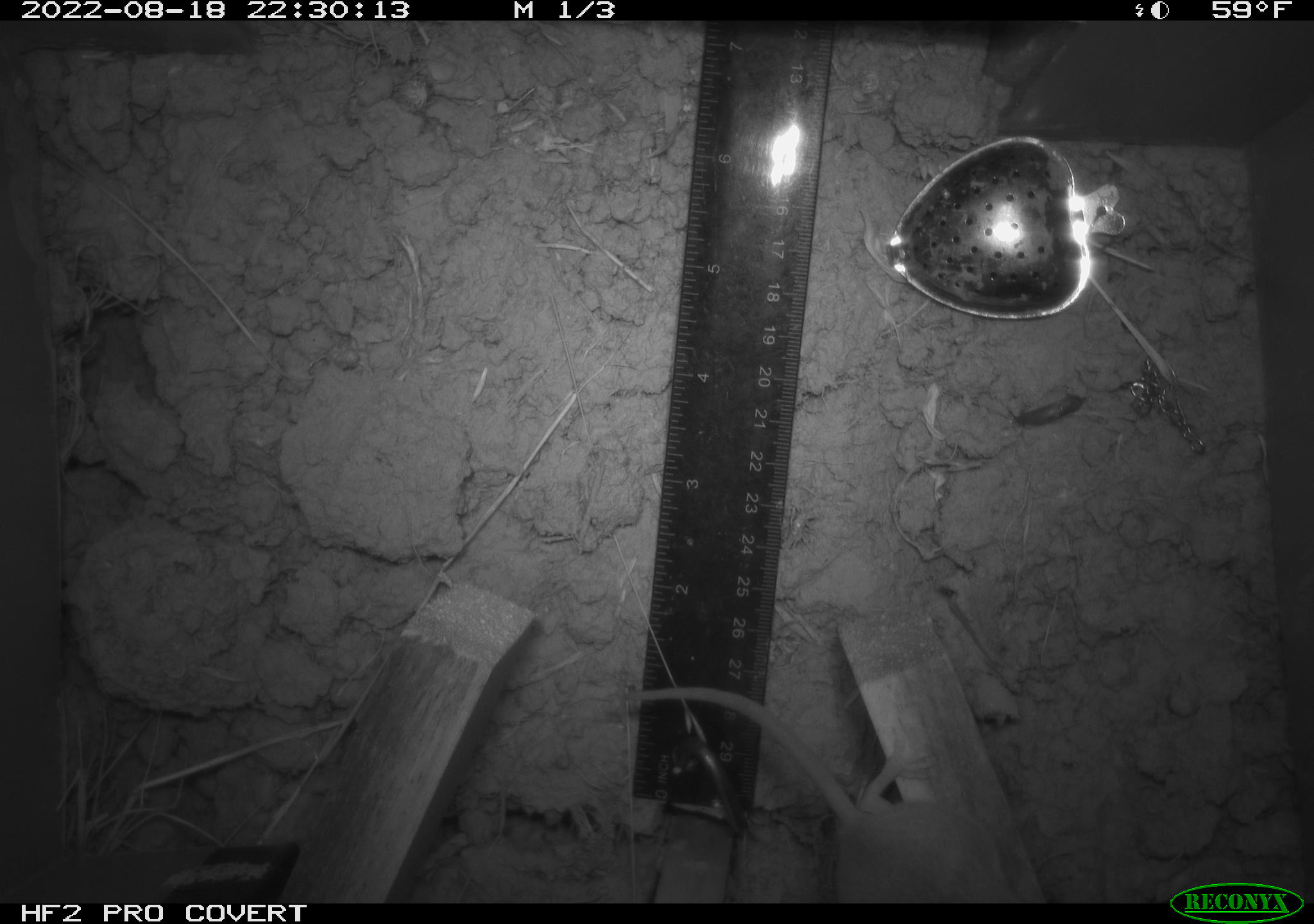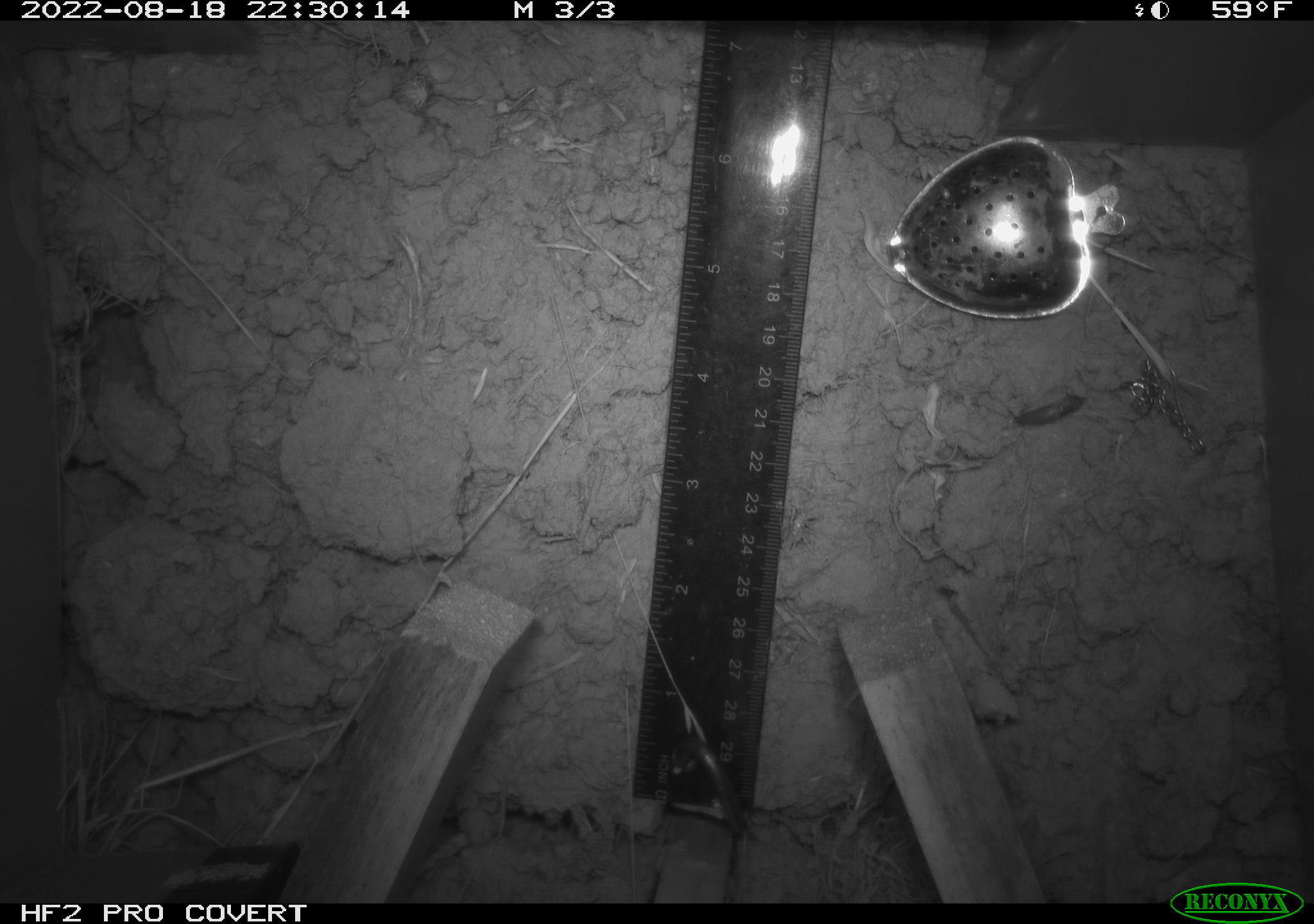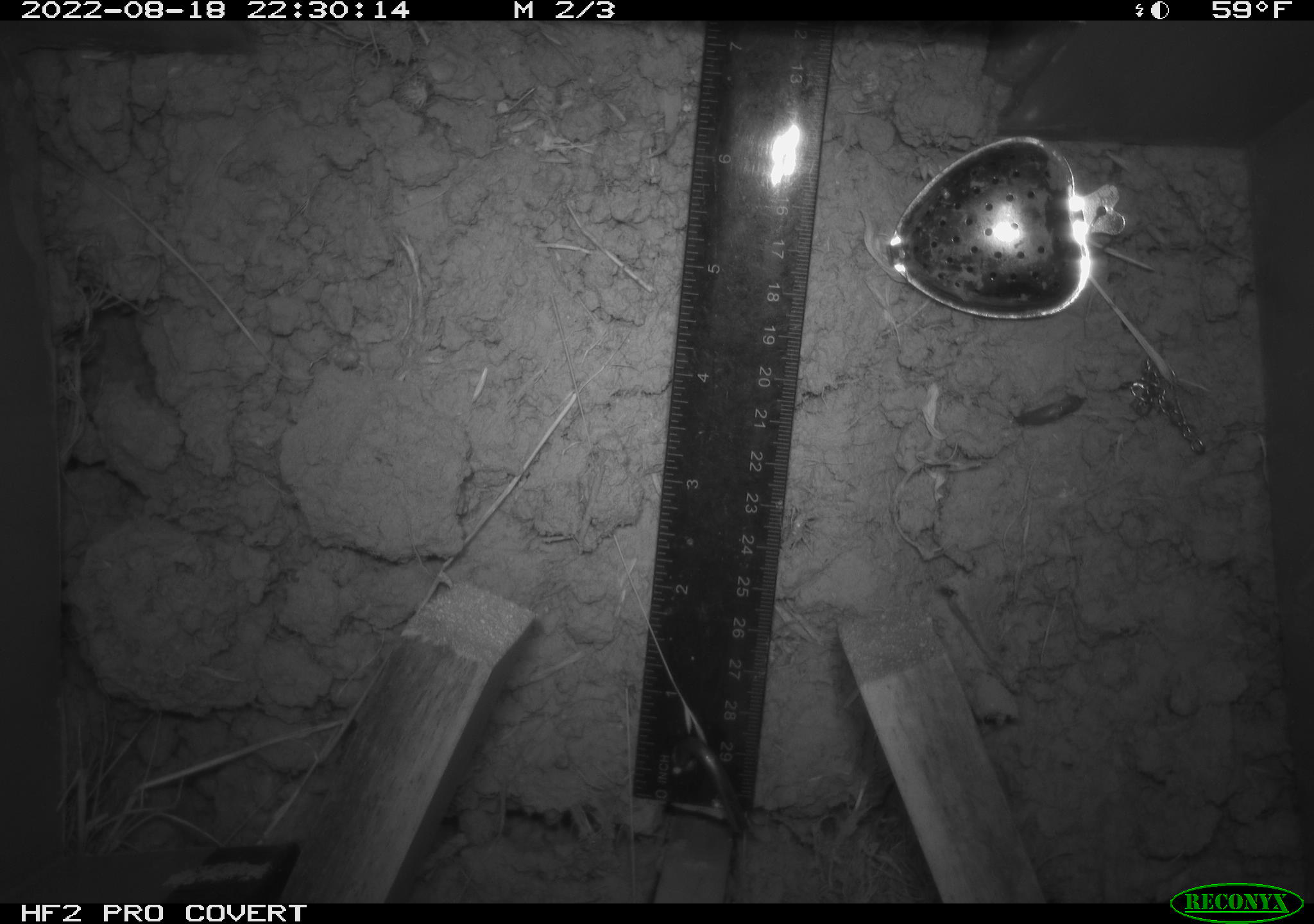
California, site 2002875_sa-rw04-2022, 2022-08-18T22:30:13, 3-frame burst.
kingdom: Animalia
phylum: Chordata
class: Mammalia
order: Rodentia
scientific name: Rodentia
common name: mouse species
Mouse species (Rodentia).